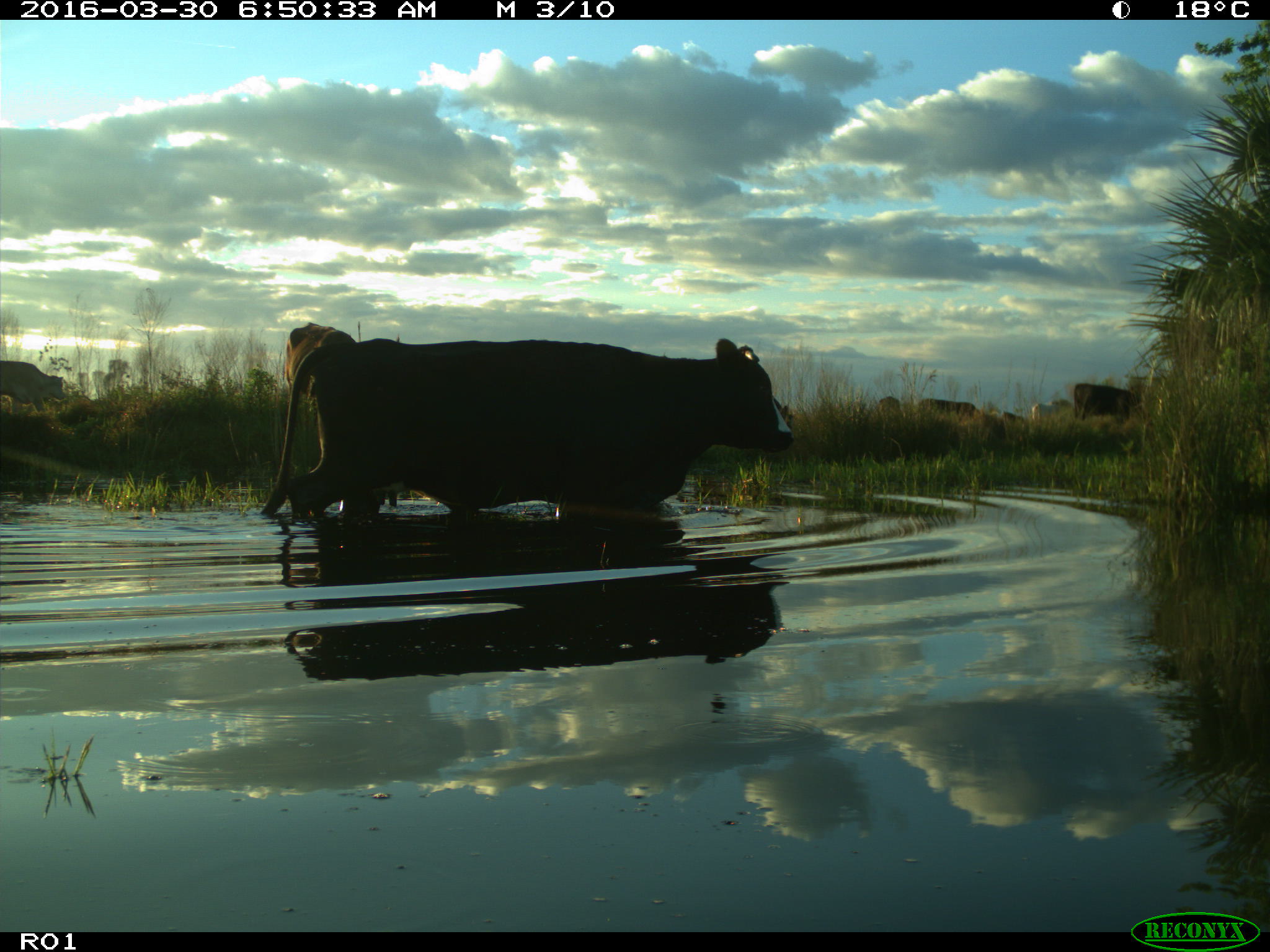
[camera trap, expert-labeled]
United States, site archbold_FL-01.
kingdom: Animalia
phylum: Chordata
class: Mammalia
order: Artiodactyla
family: Bovidae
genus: Bos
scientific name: Bos taurus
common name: domestic cow